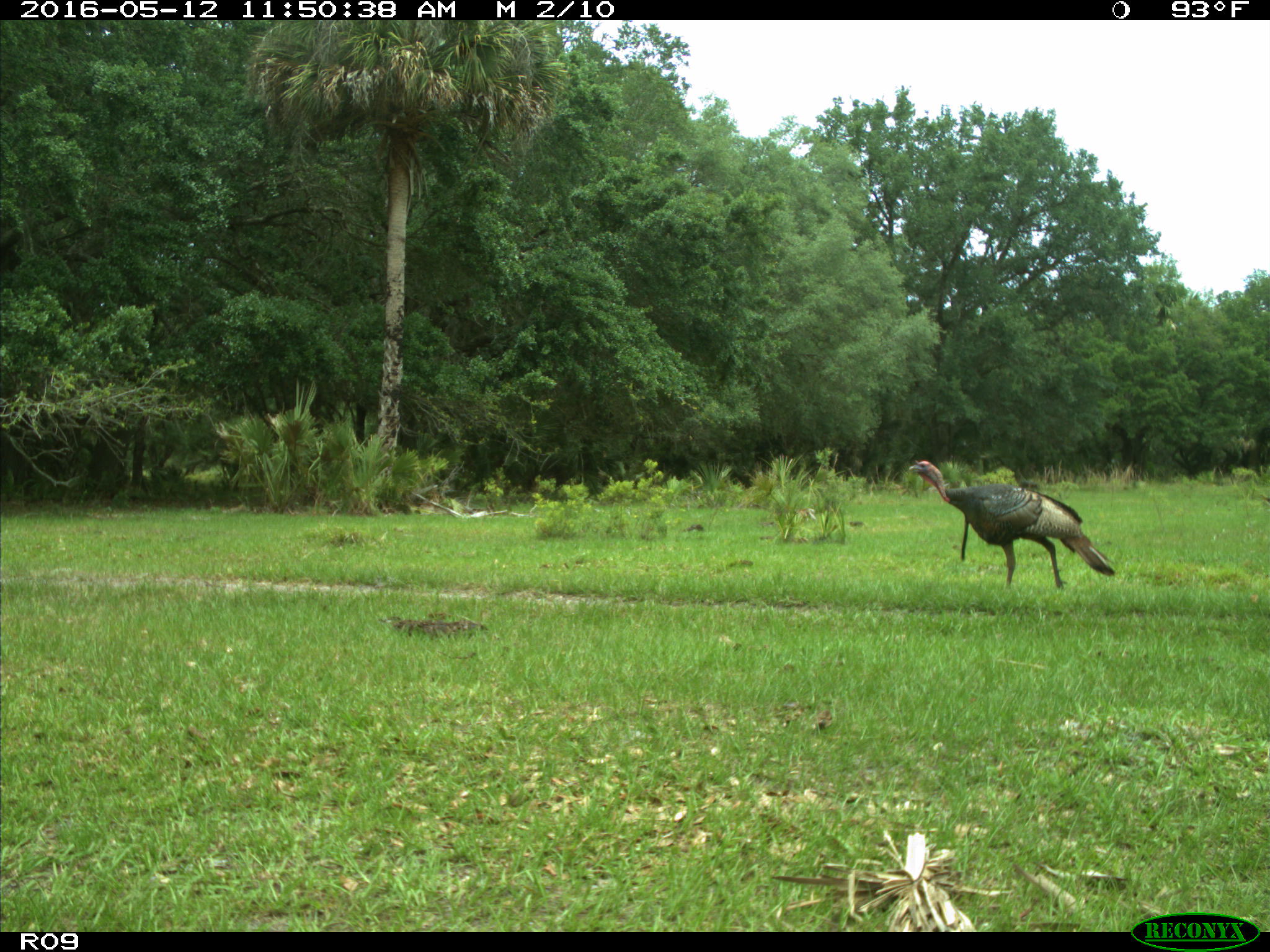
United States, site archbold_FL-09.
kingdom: Animalia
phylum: Chordata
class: Aves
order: Galliformes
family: Phasianidae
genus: Meleagris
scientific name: Meleagris gallopavo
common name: wild turkey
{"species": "Meleagris gallopavo (wild turkey)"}